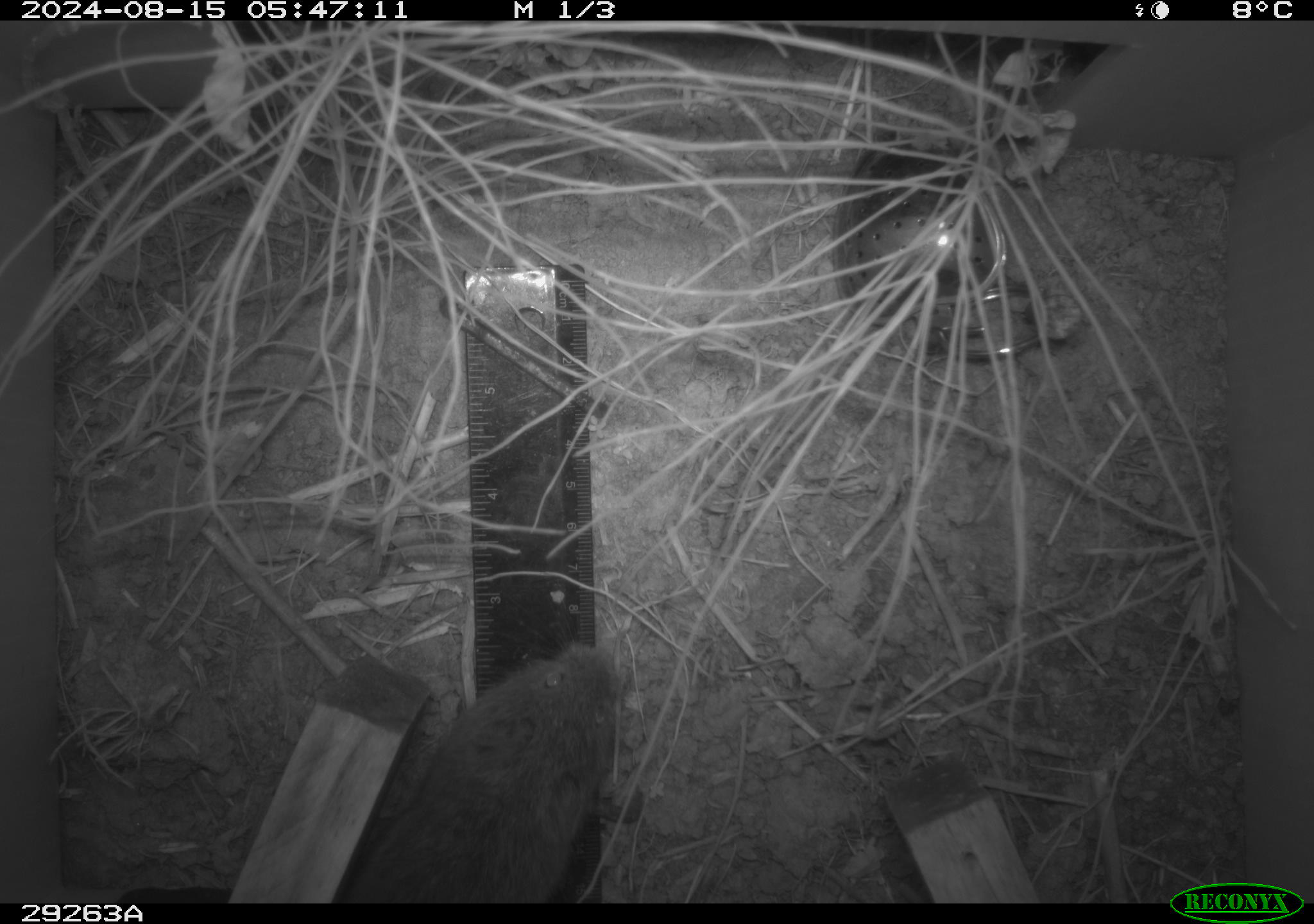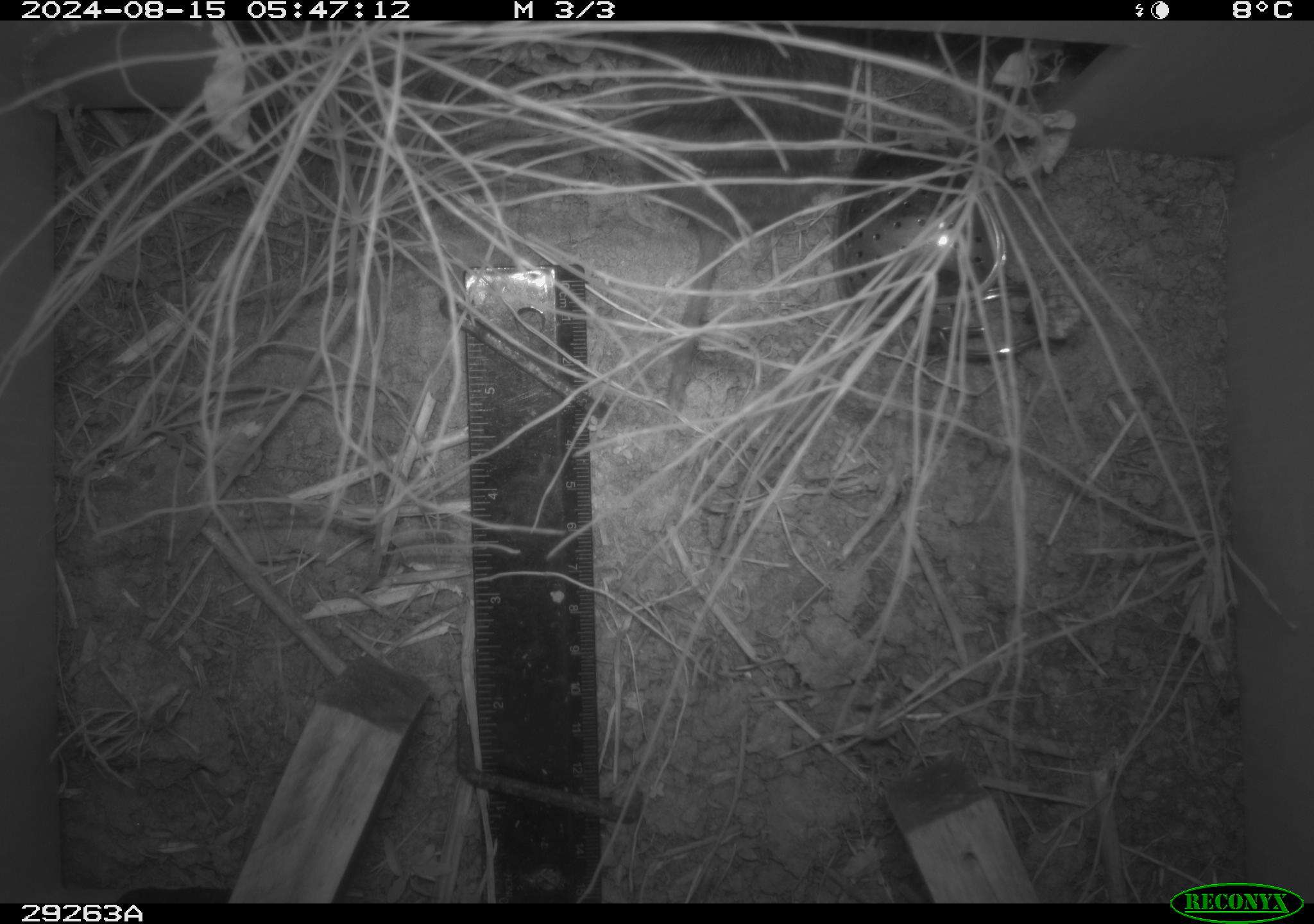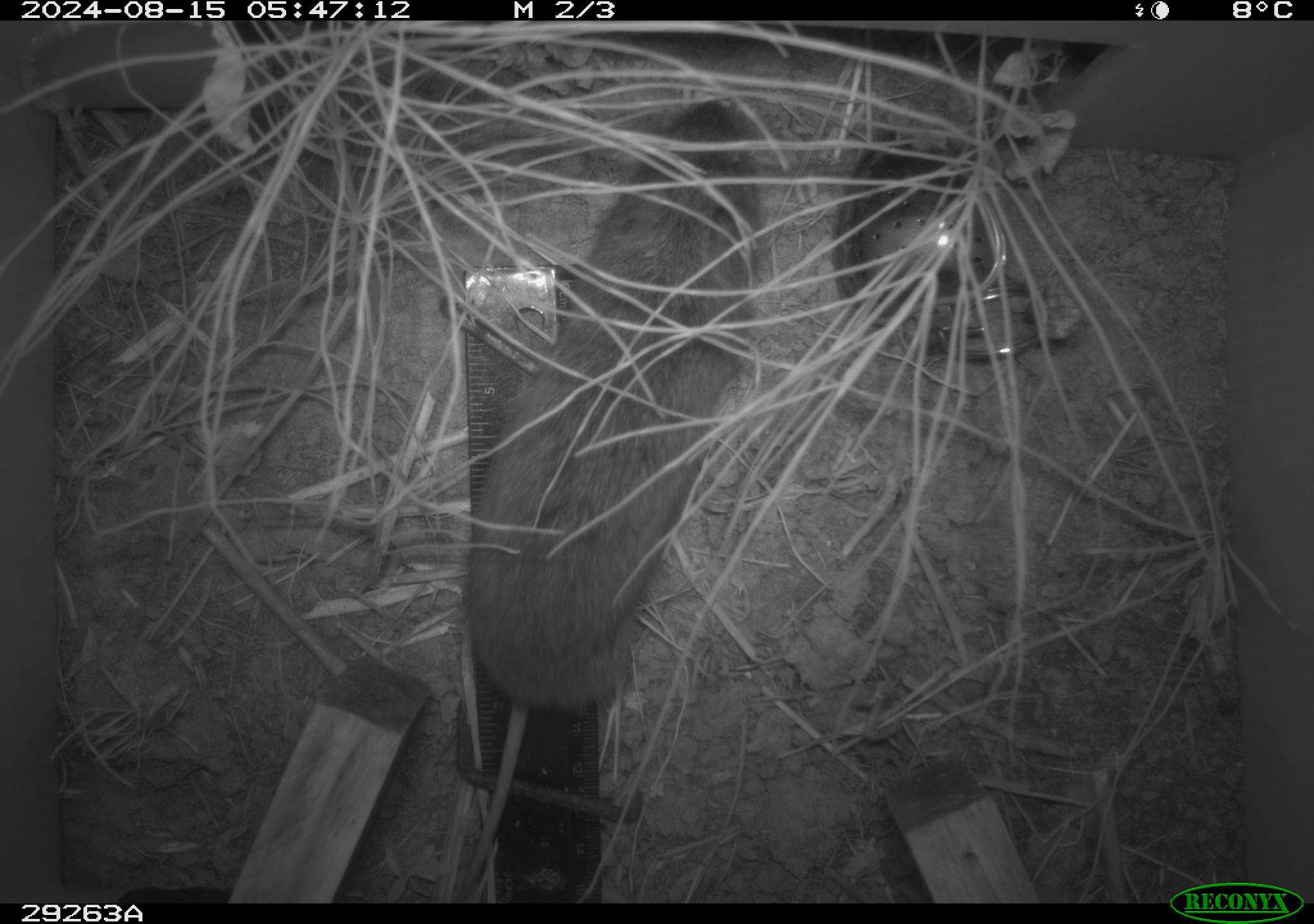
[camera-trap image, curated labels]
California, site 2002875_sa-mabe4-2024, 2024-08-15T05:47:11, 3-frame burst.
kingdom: Animalia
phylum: Chordata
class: Mammalia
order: Rodentia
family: Cricetidae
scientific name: Arvicolinae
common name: voles, lemmings, and muskrats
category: arvicolinae subfamily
Arvicolinae subfamily (voles, lemmings, and muskrats) (Arvicolinae).